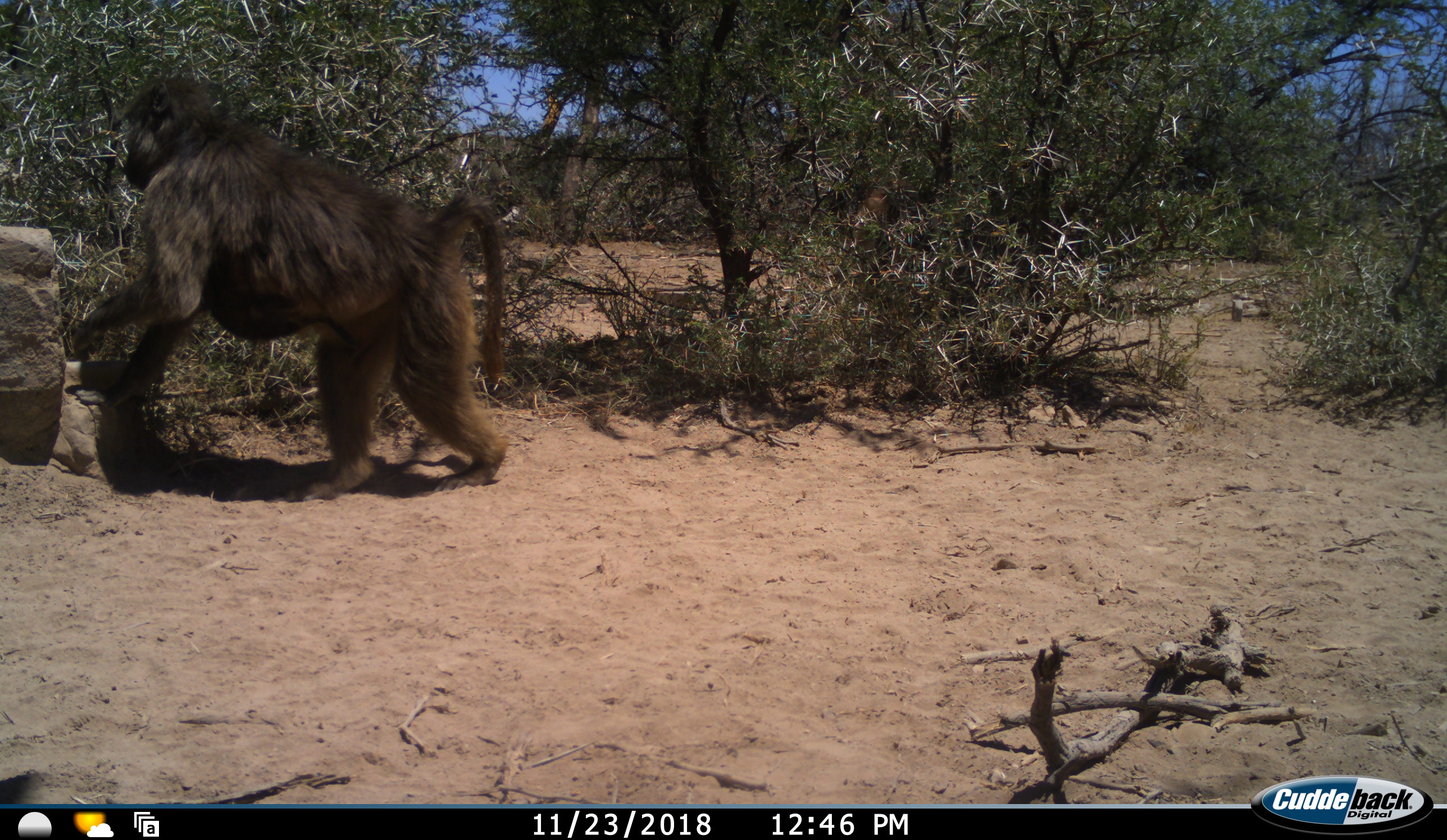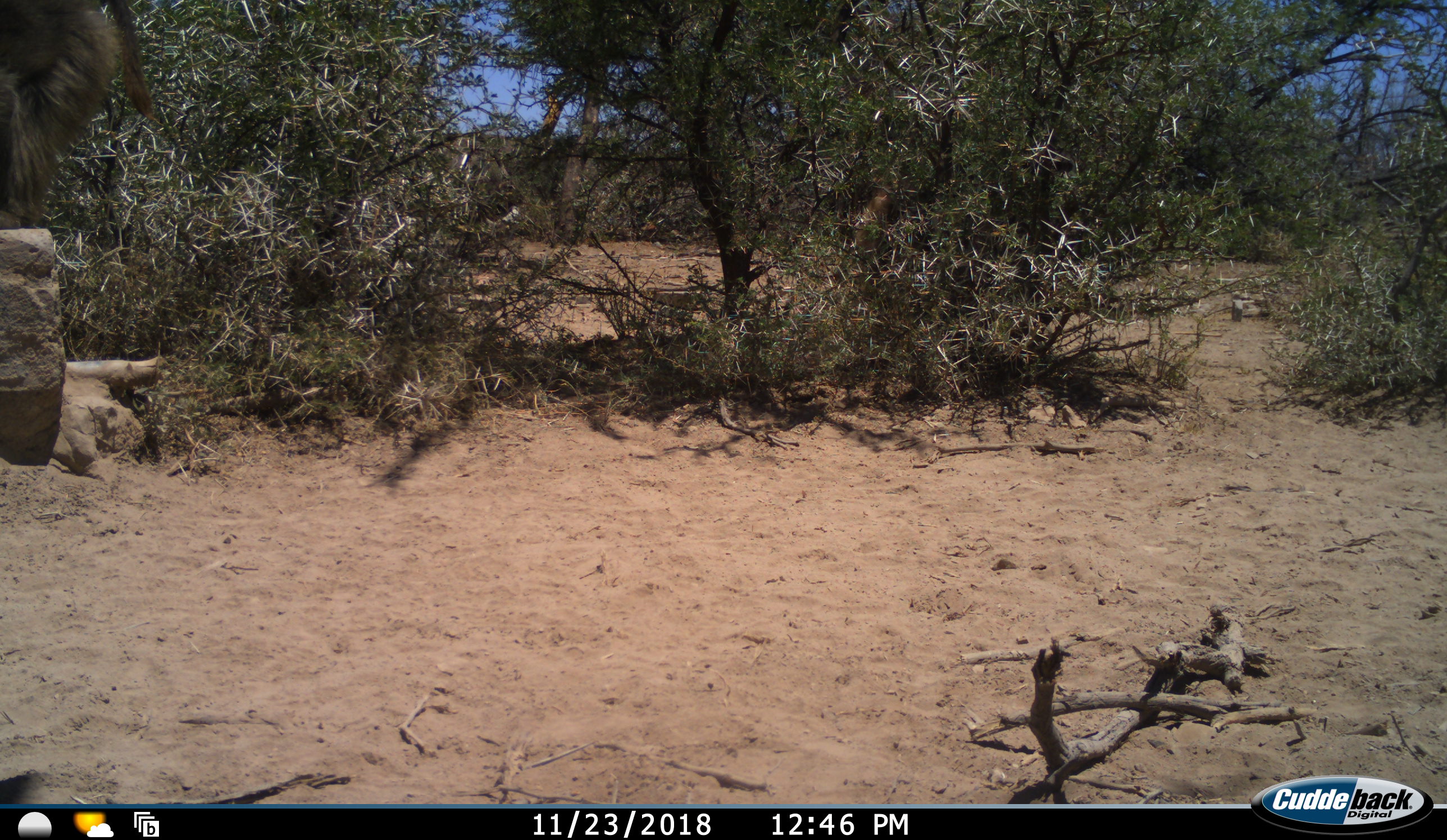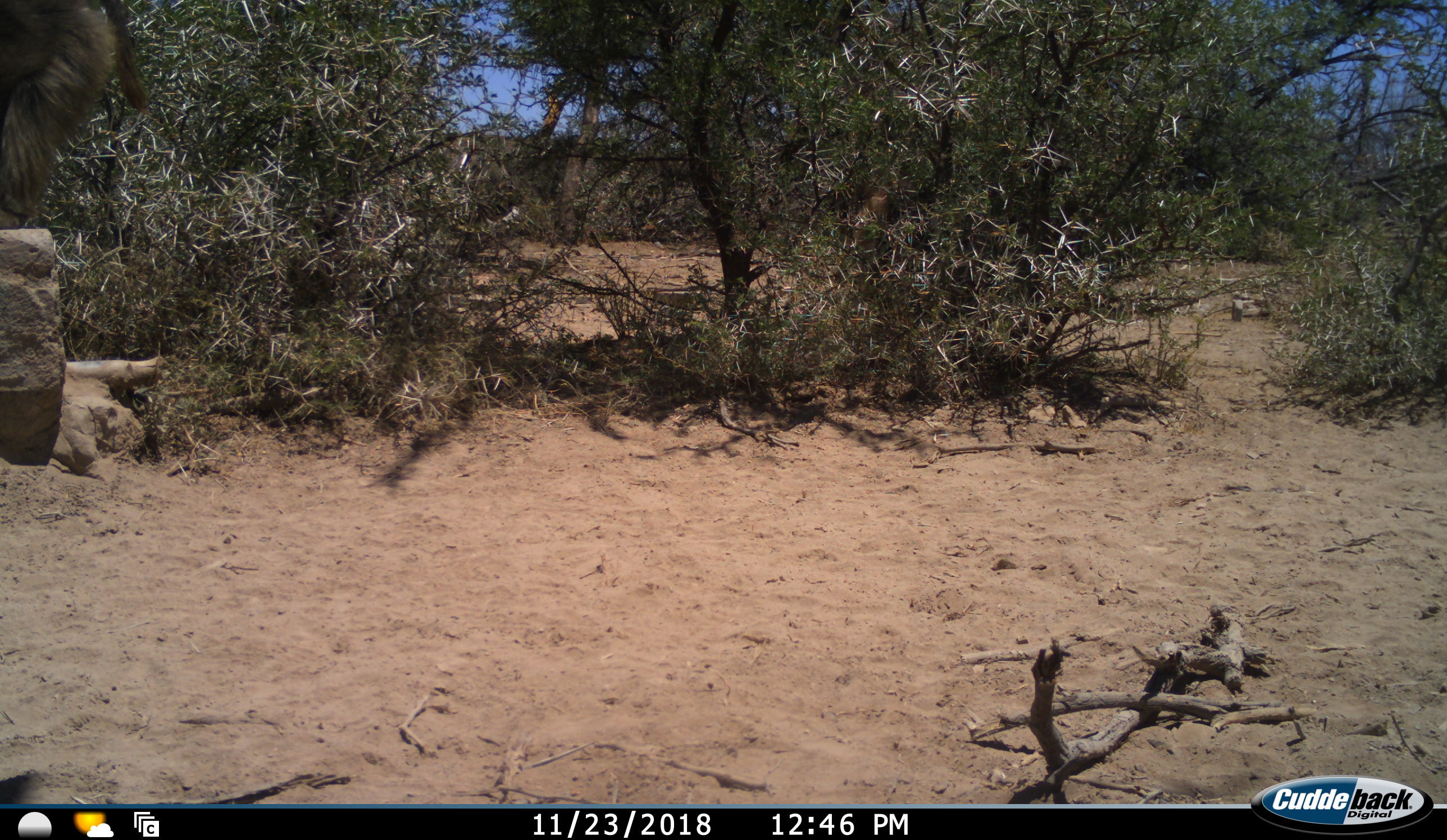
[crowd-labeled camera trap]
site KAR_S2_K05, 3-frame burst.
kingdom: Animalia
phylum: Chordata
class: Mammalia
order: Primates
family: Cercopithecidae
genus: Papio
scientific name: Papio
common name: baboon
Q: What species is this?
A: Baboon (Papio).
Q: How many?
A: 1.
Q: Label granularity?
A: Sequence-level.